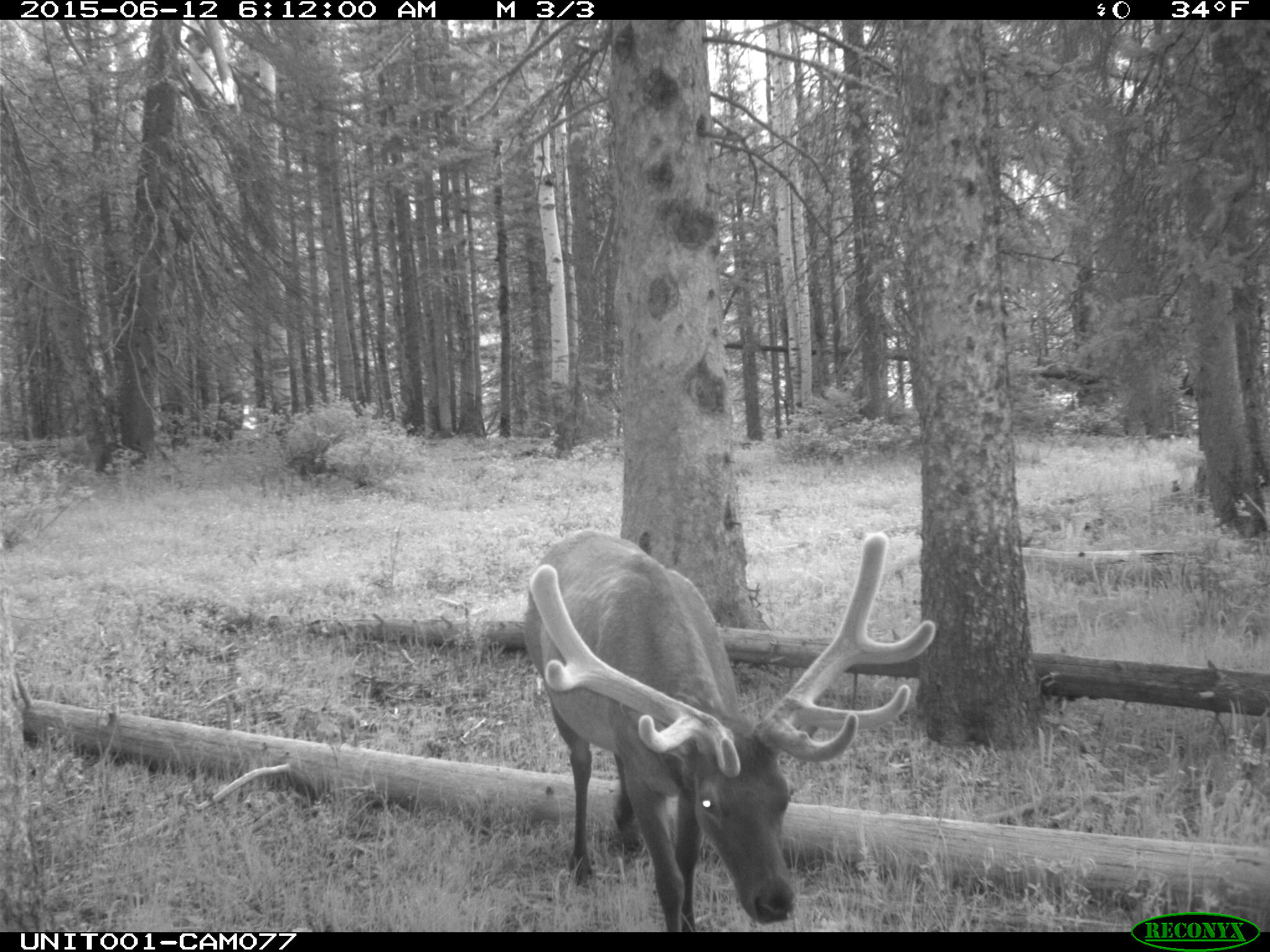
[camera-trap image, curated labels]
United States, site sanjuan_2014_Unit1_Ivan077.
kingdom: Animalia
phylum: Chordata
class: Mammalia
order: Artiodactyla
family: Cervidae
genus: Cervus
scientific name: Cervus elaphus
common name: red deer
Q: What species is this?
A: Cervus elaphus (red deer).